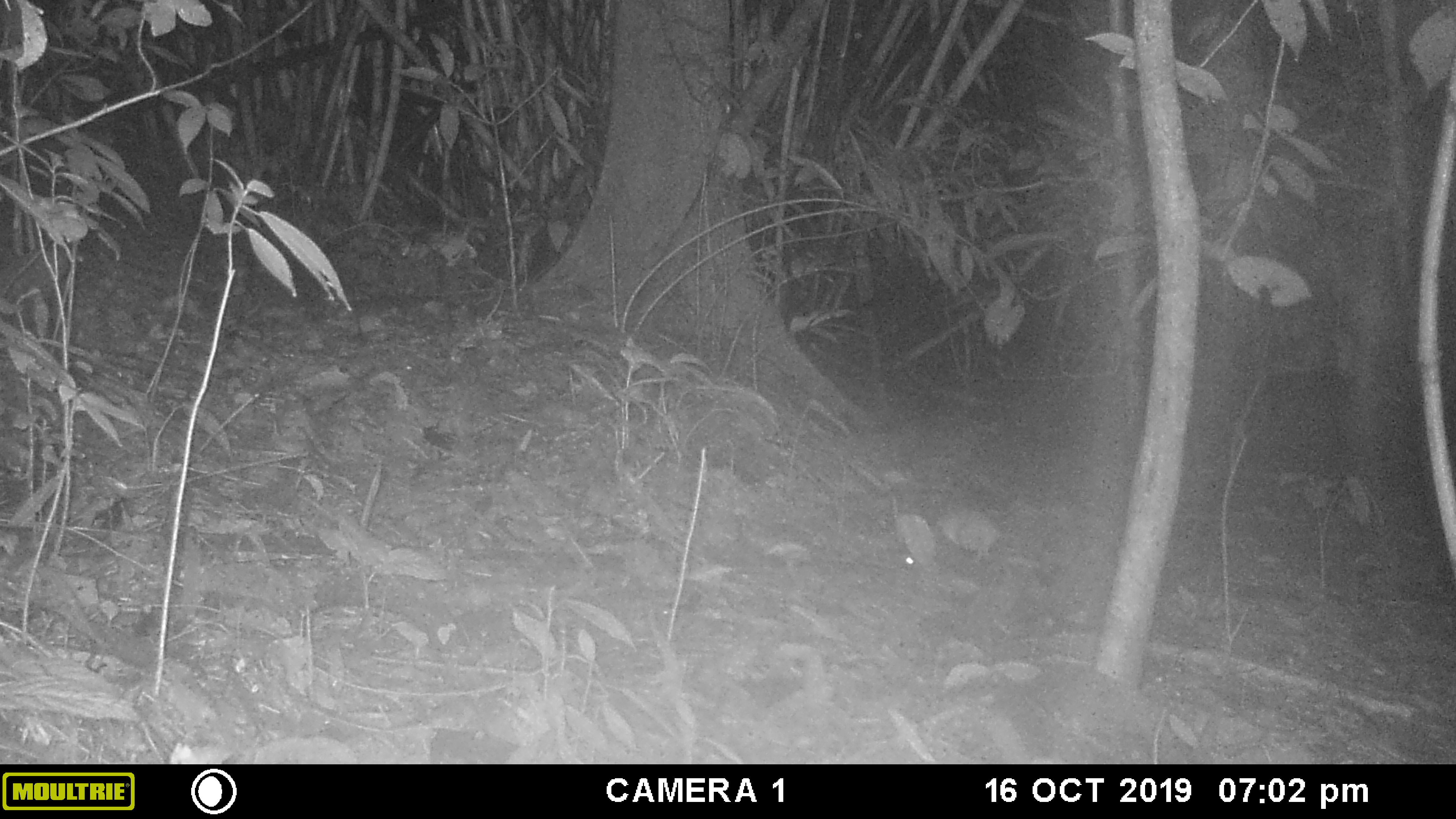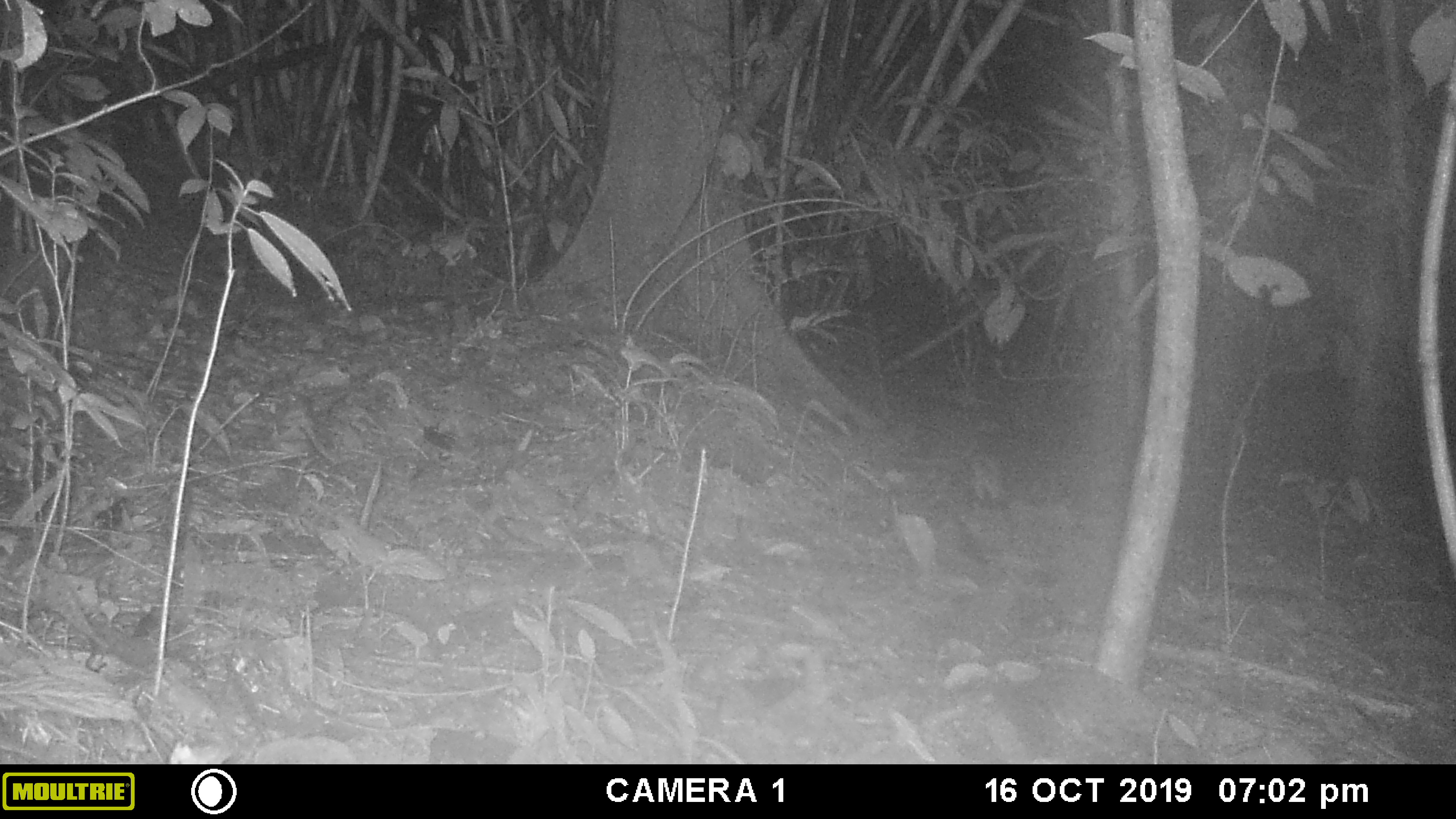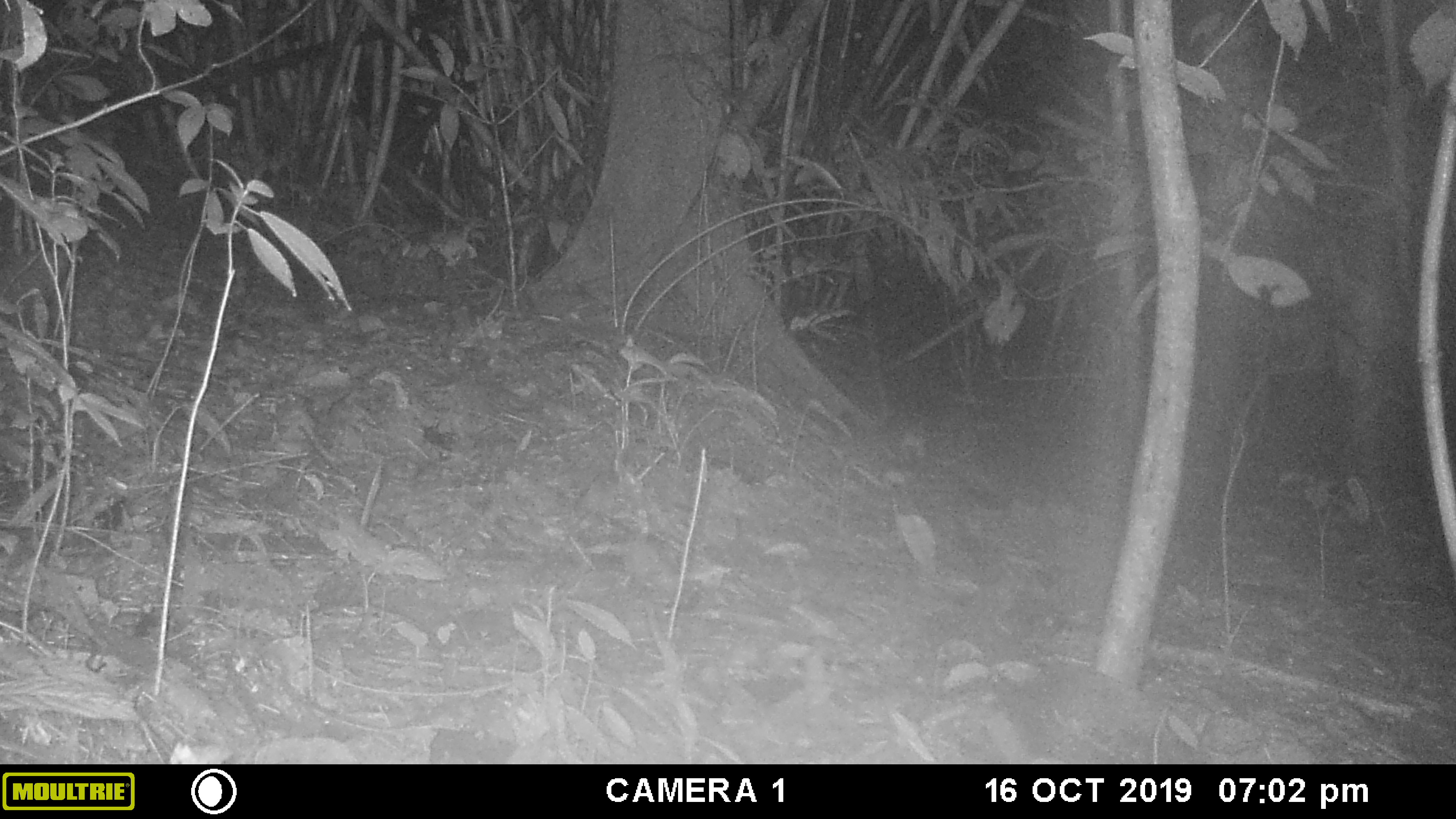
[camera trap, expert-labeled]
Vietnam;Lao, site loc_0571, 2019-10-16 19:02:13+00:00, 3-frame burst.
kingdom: Animalia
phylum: Chordata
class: Mammalia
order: Rodentia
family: Muridae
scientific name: Muridae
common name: old-world mice and rats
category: unidentified murid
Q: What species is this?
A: Unidentified murid (old-world mice and rats) (Muridae).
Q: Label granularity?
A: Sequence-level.